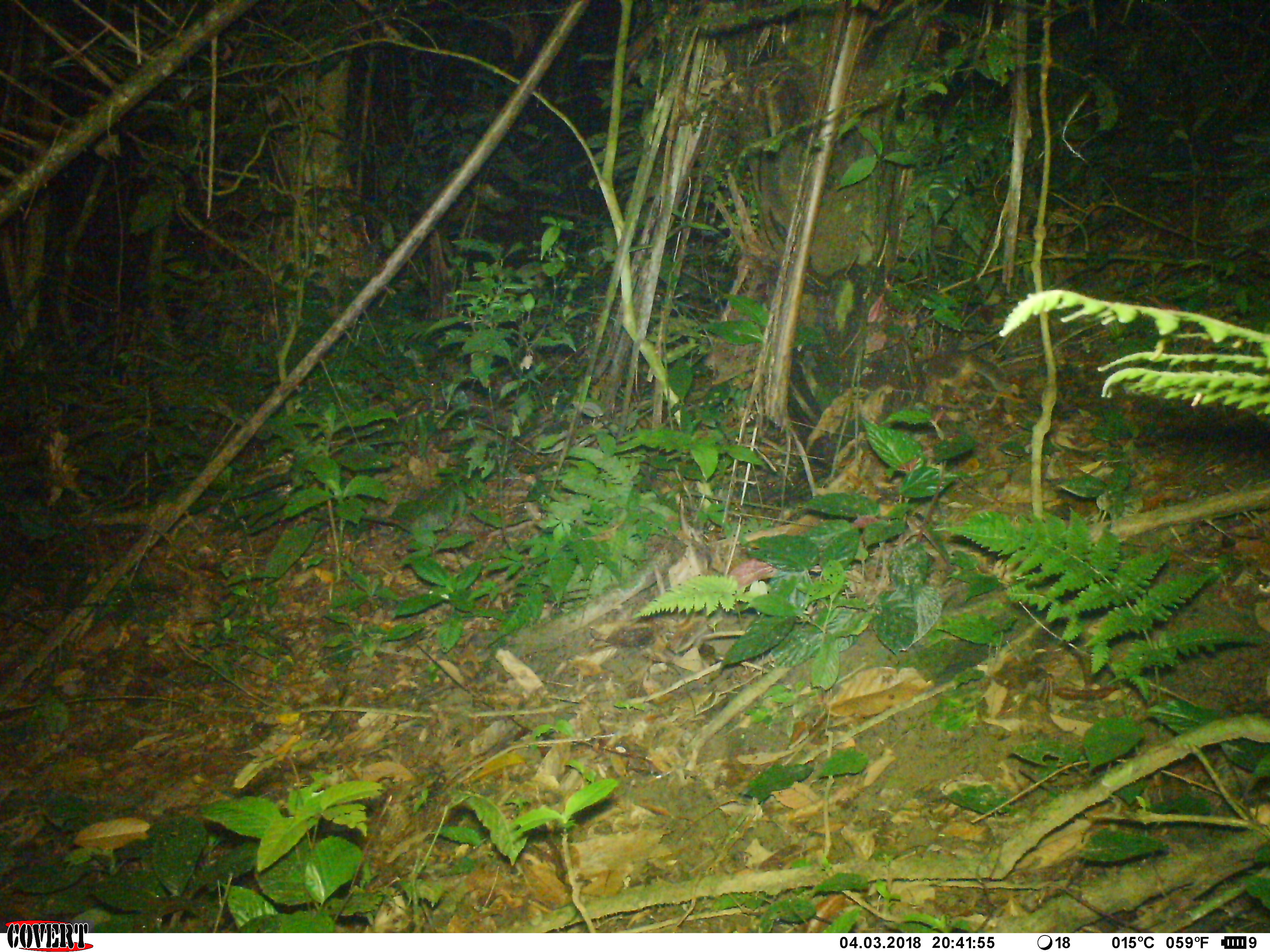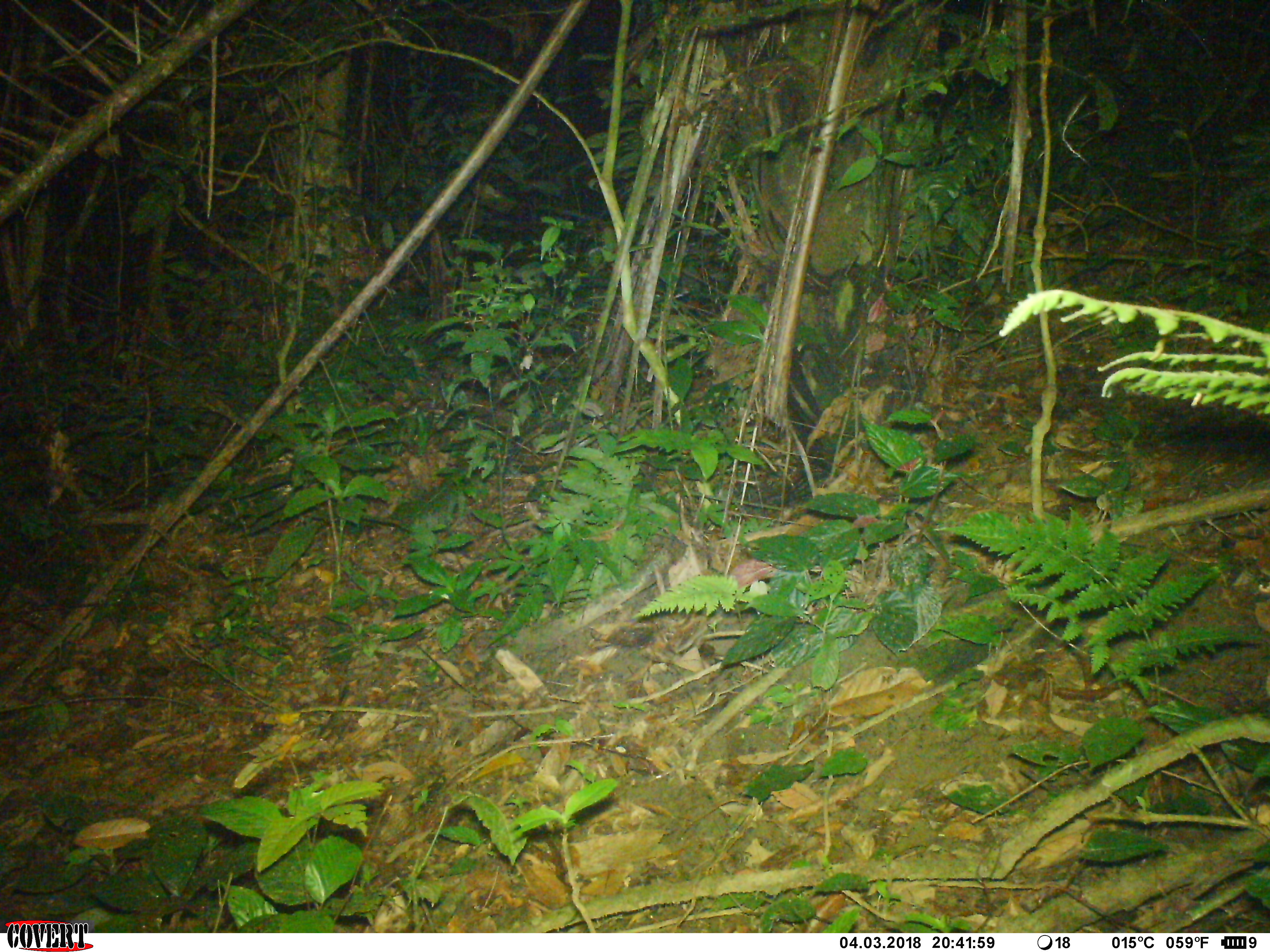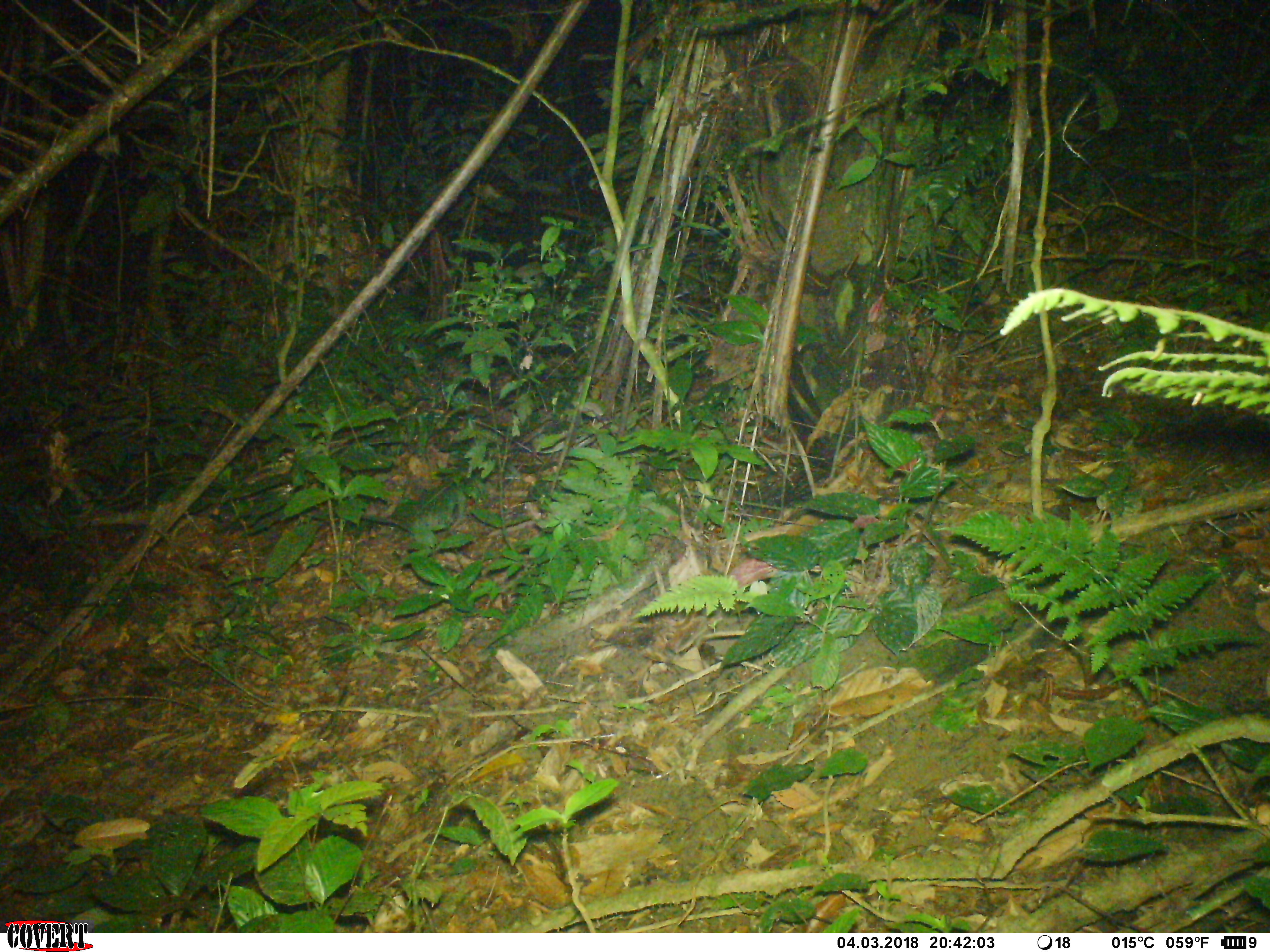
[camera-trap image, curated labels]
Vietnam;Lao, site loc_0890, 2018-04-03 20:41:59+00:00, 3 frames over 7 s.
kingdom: Animalia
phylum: Chordata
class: Mammalia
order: Carnivora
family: Mustelidae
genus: Melogale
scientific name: Melogale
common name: ferret badger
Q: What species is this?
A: Ferret badger (Melogale).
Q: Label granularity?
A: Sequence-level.